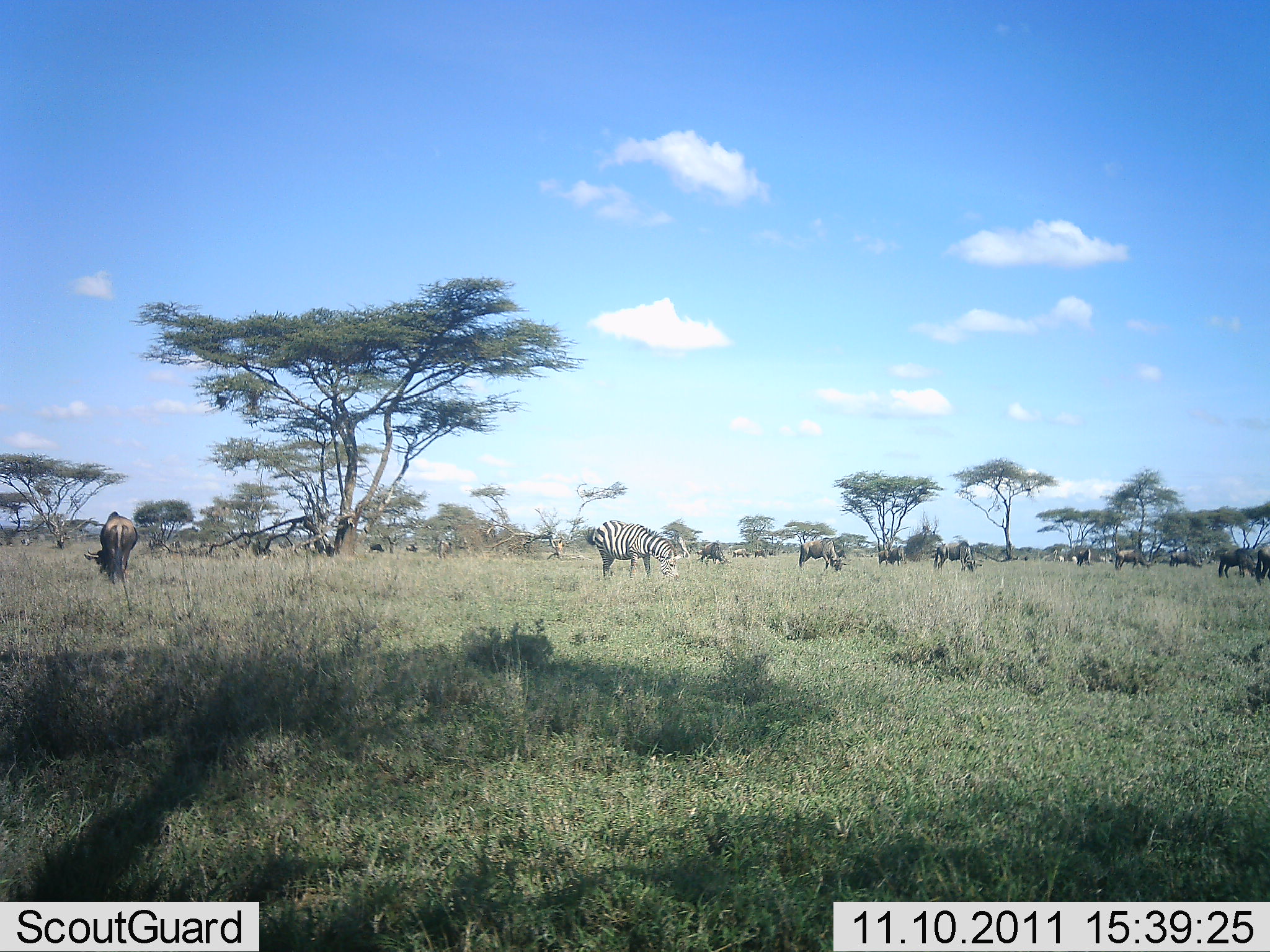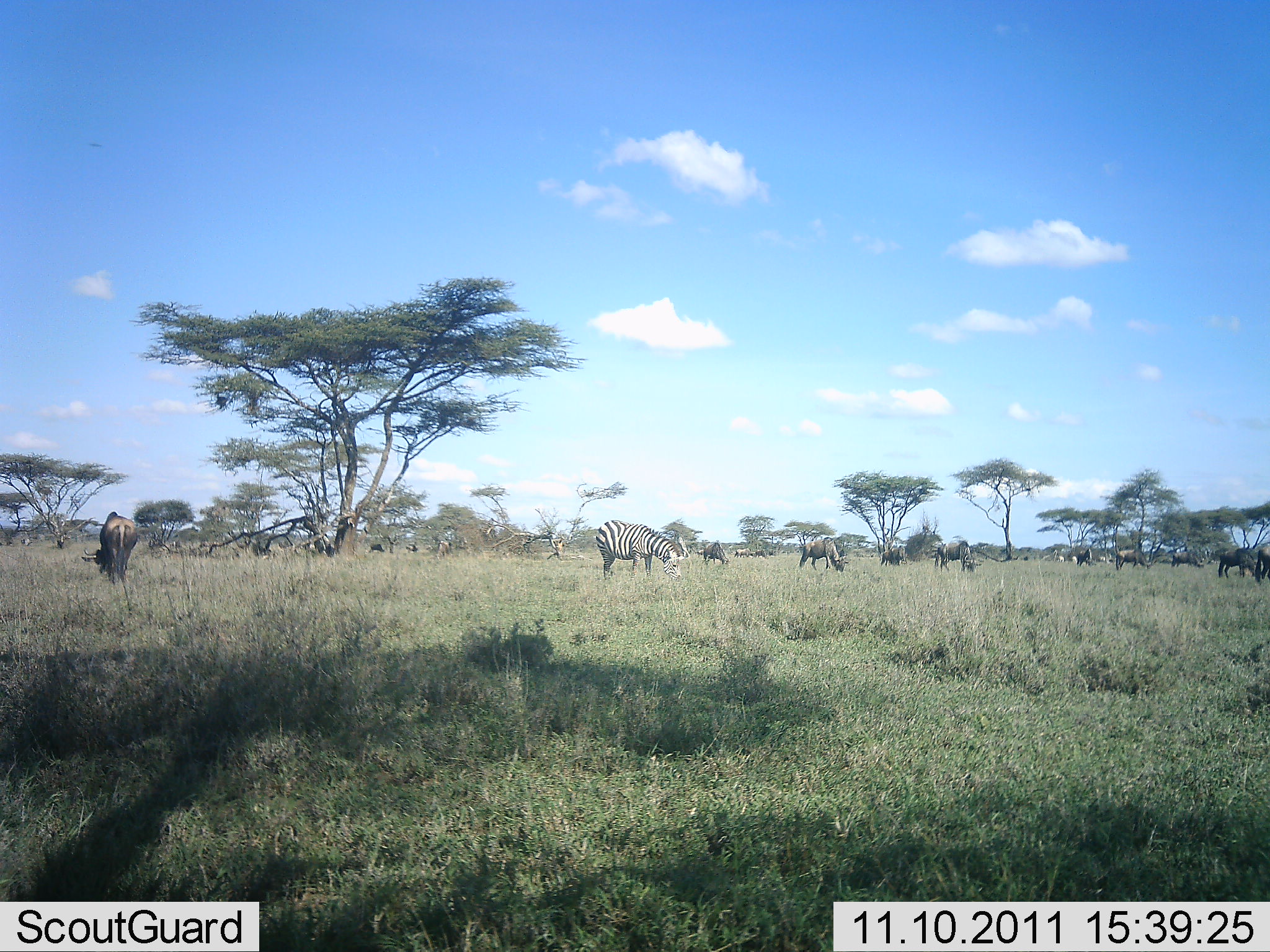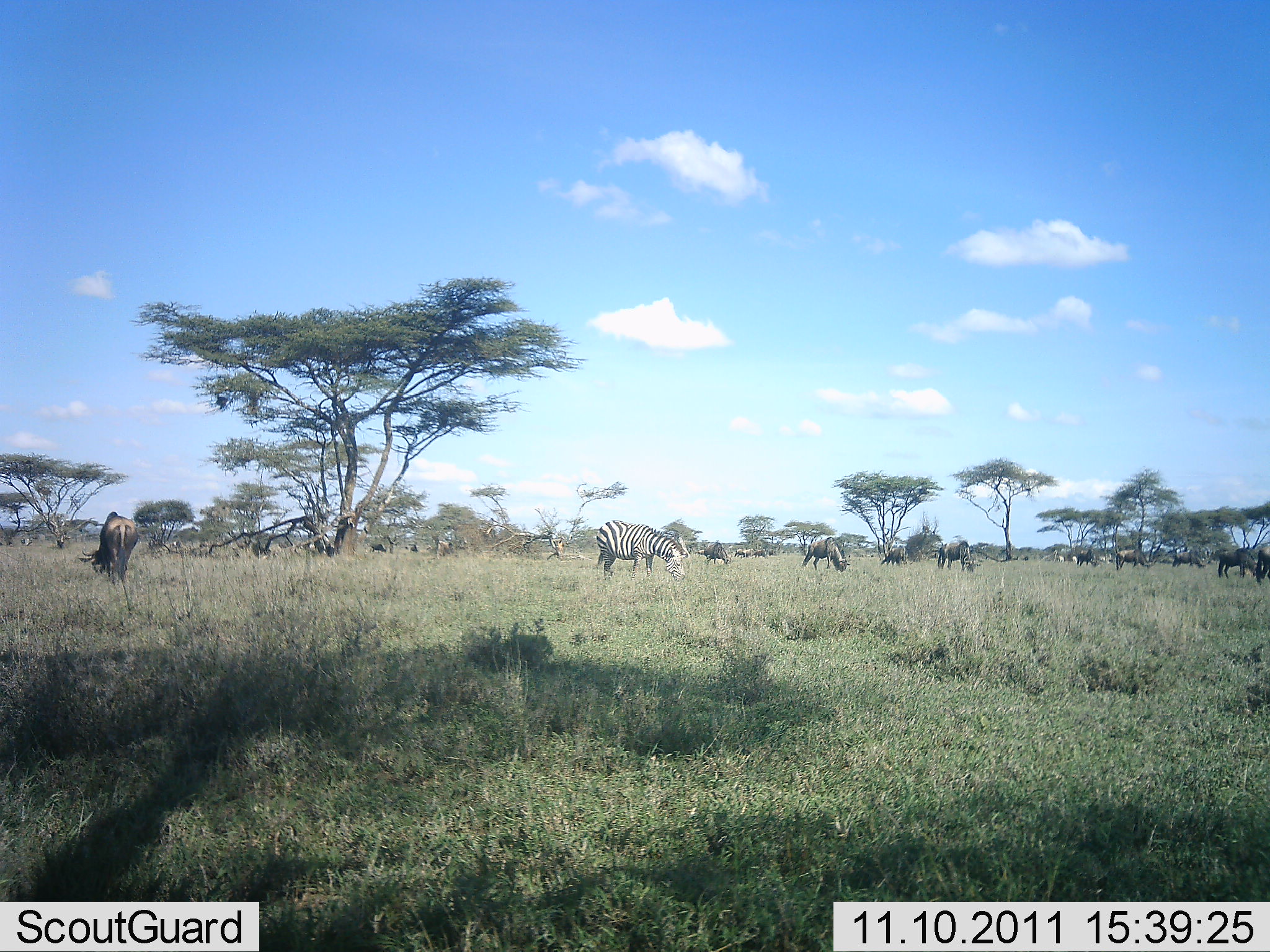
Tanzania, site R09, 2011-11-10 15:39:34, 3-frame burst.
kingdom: Animalia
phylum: Chordata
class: Mammalia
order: Artiodactyla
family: Bovidae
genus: Connochaetes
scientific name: Connochaetes taurinus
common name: blue wildebeest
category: wildebeest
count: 11-50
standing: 45%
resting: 0%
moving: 9%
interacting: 0%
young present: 0%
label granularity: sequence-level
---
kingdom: Animalia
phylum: Chordata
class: Mammalia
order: Perissodactyla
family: Equidae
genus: Equus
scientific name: Equus quagga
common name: plains zebra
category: zebra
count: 1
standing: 29%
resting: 0%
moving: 0%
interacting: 0%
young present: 0%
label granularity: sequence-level